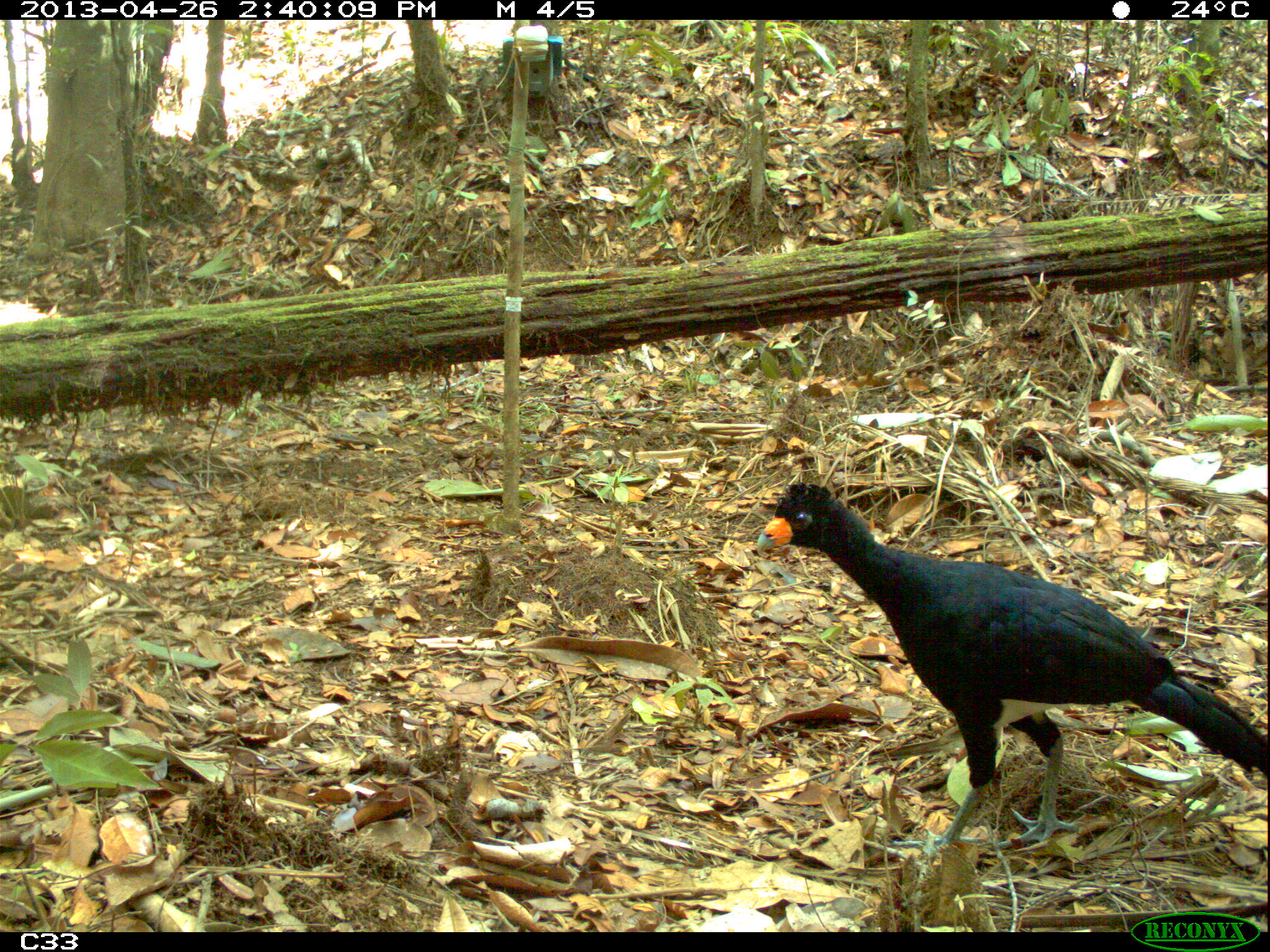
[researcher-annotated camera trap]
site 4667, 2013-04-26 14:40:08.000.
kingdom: Animalia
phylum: Chordata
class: Aves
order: Galliformes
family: Cracidae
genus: Crax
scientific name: Crax alector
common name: black curassow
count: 1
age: adult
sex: male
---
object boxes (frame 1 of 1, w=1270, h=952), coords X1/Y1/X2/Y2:
crax alector: 755/479/1270/854